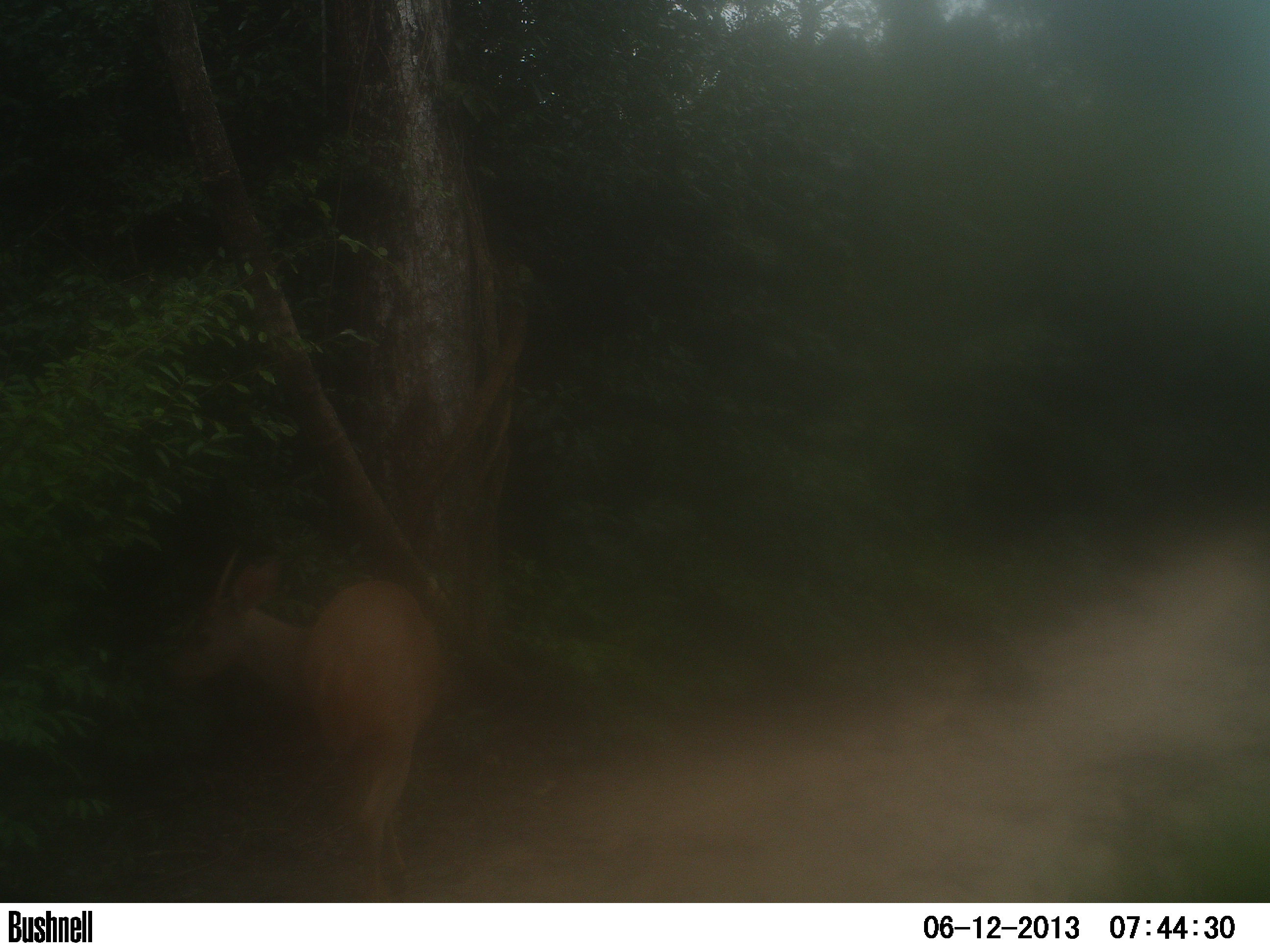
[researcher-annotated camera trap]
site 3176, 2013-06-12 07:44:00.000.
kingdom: Animalia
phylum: Chordata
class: Mammalia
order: Artiodactyla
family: Cervidae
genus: Mazama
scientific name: Mazama gouazoubira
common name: gray brocket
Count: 1.